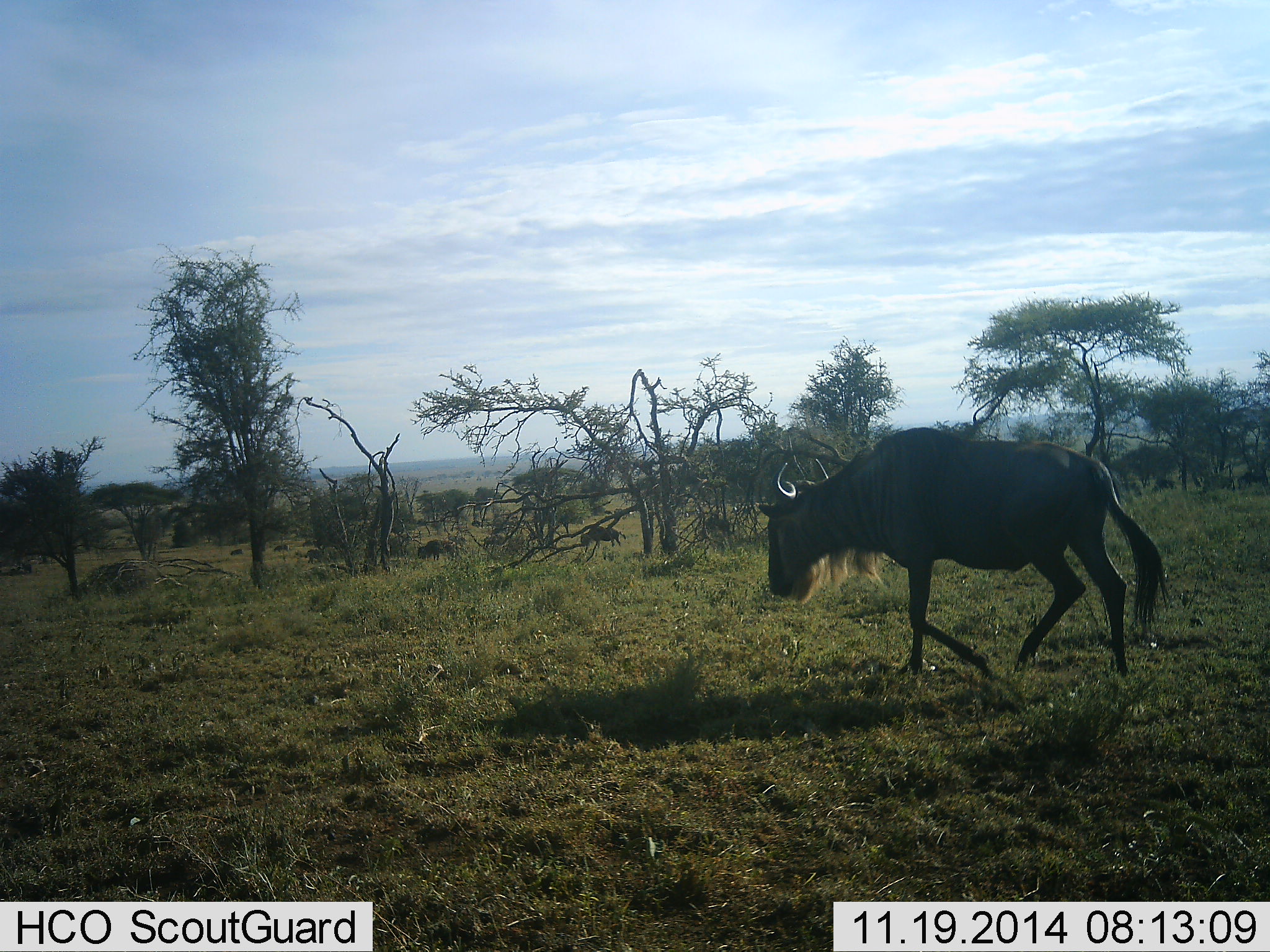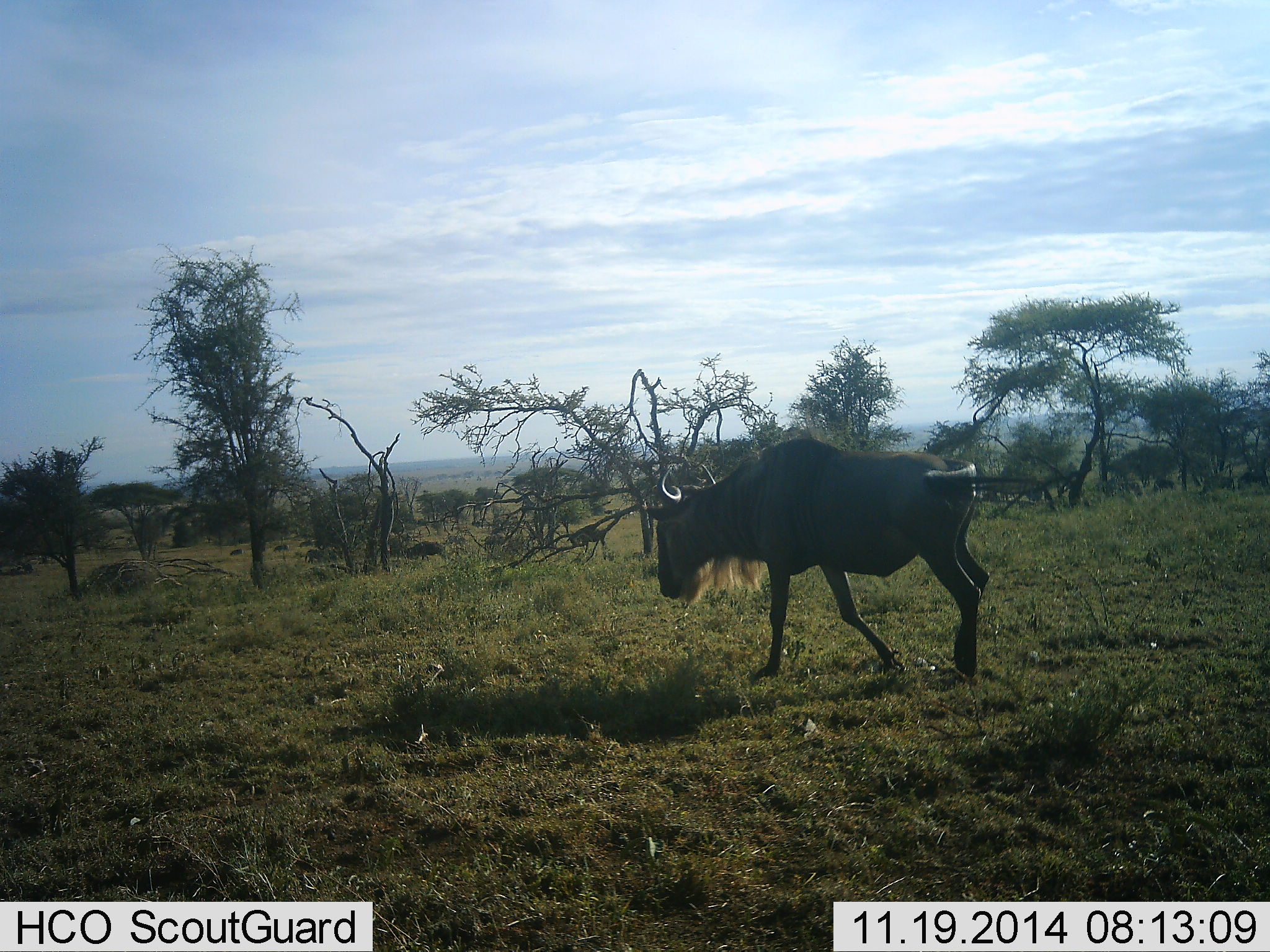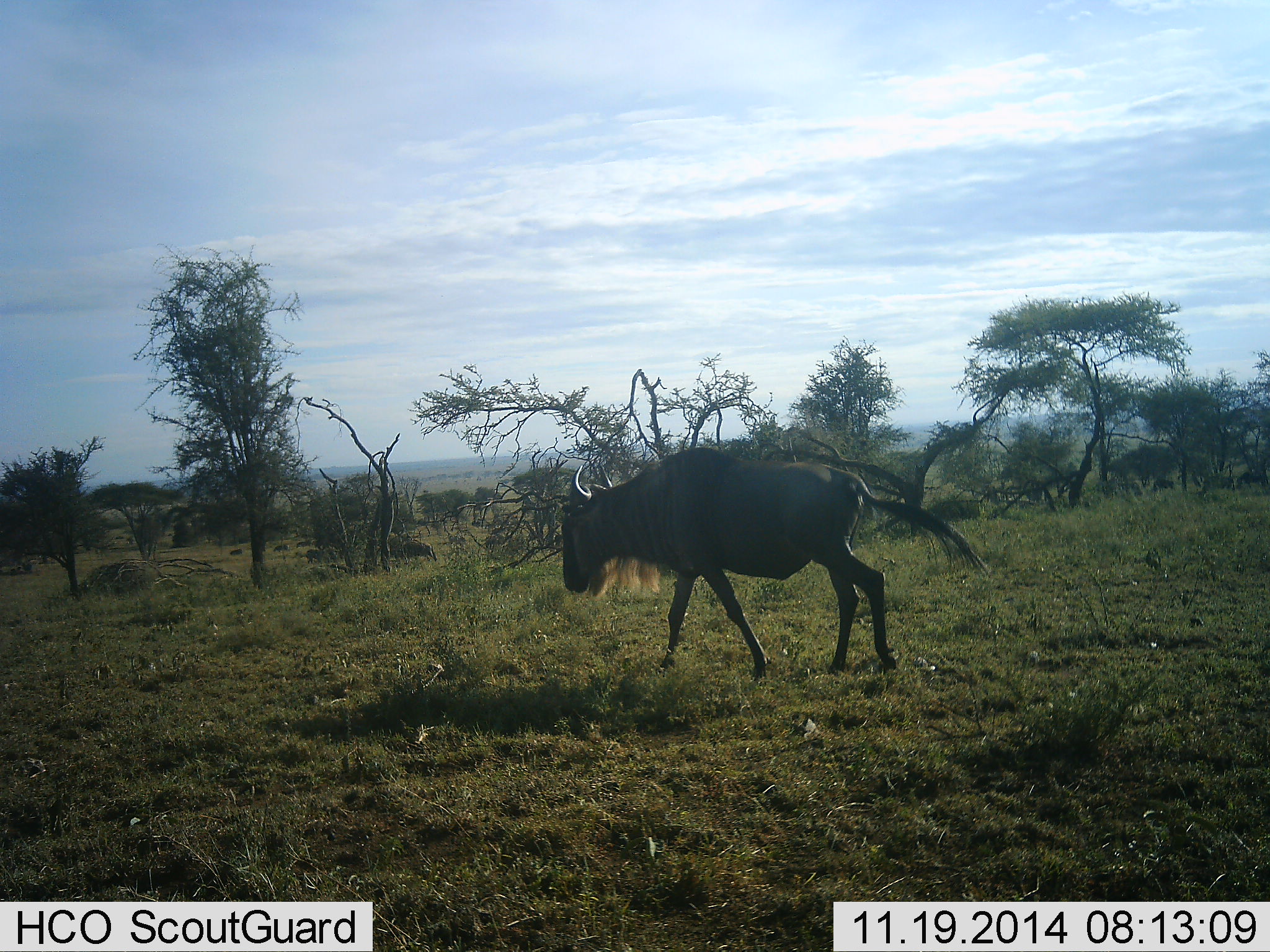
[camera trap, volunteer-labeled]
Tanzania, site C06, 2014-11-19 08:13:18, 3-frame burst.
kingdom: Animalia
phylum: Chordata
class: Mammalia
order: Artiodactyla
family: Bovidae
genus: Connochaetes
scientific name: Connochaetes taurinus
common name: blue wildebeest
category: wildebeest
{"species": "wildebeest (blue wildebeest) (Connochaetes taurinus)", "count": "3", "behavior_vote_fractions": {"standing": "0%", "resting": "0%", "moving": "100%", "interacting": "10%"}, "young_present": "0%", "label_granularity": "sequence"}